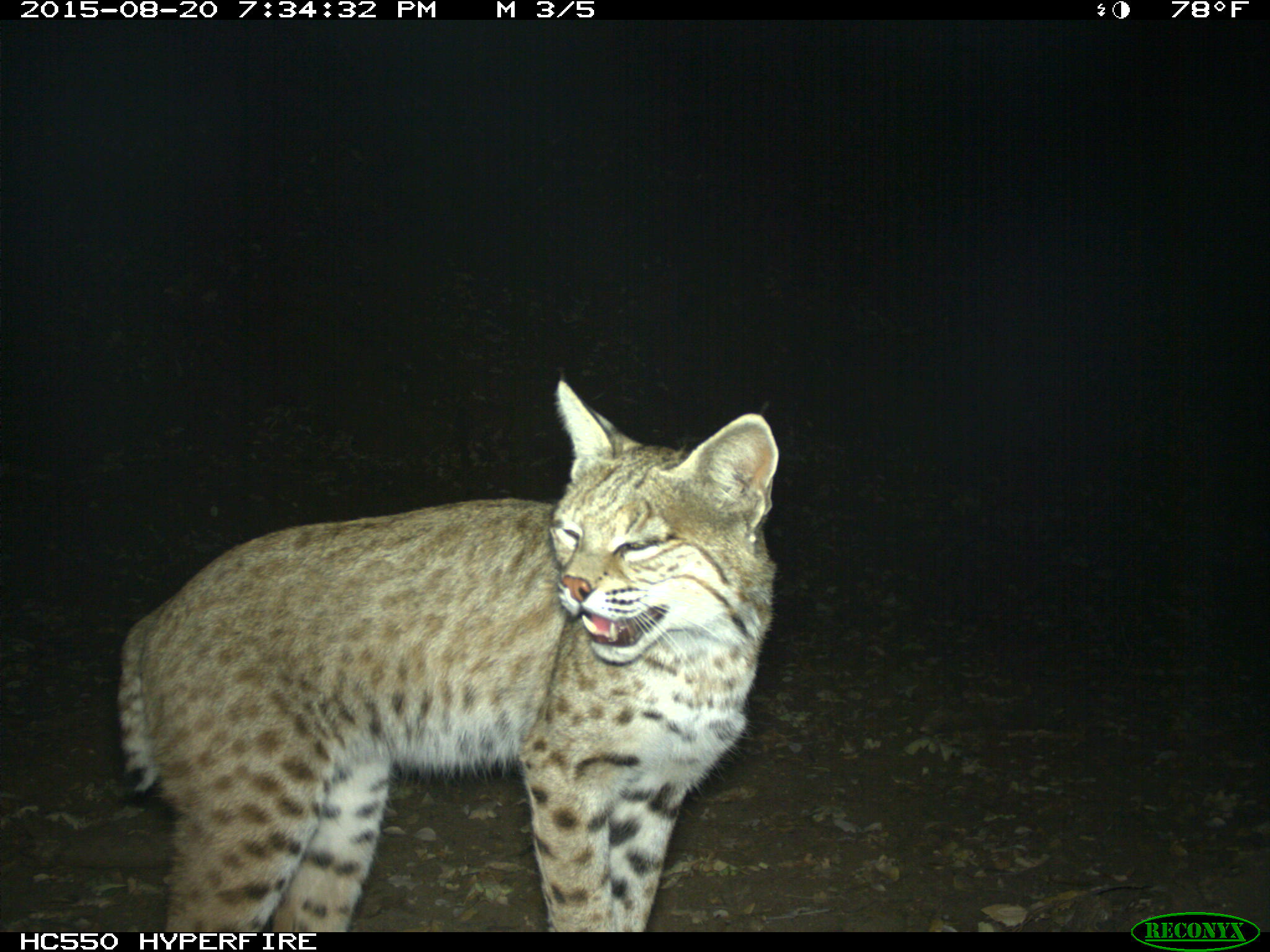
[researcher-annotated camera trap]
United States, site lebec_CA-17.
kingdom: Animalia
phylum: Chordata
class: Mammalia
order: Carnivora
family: Felidae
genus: Lynx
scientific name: Lynx rufus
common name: bobcat